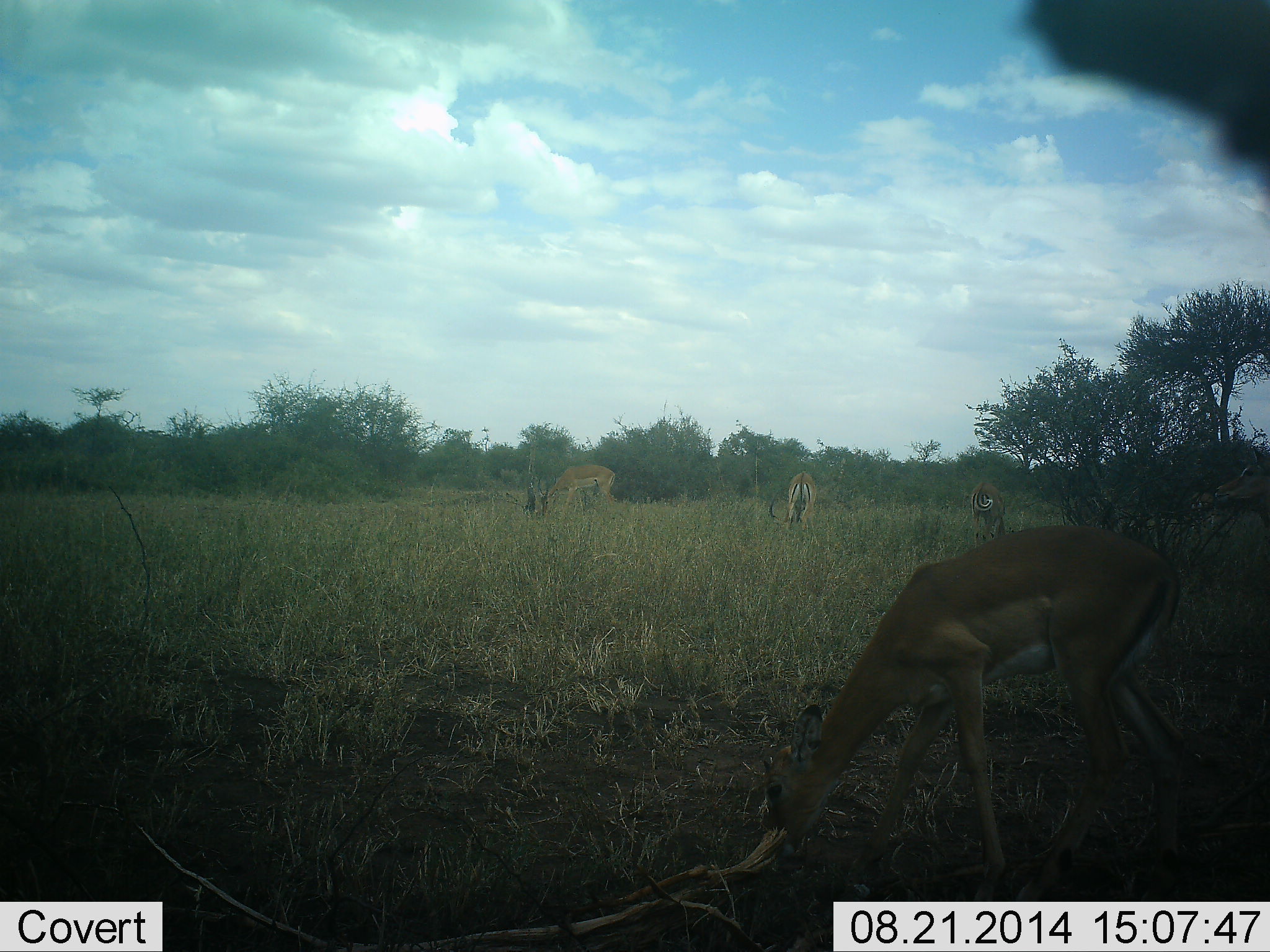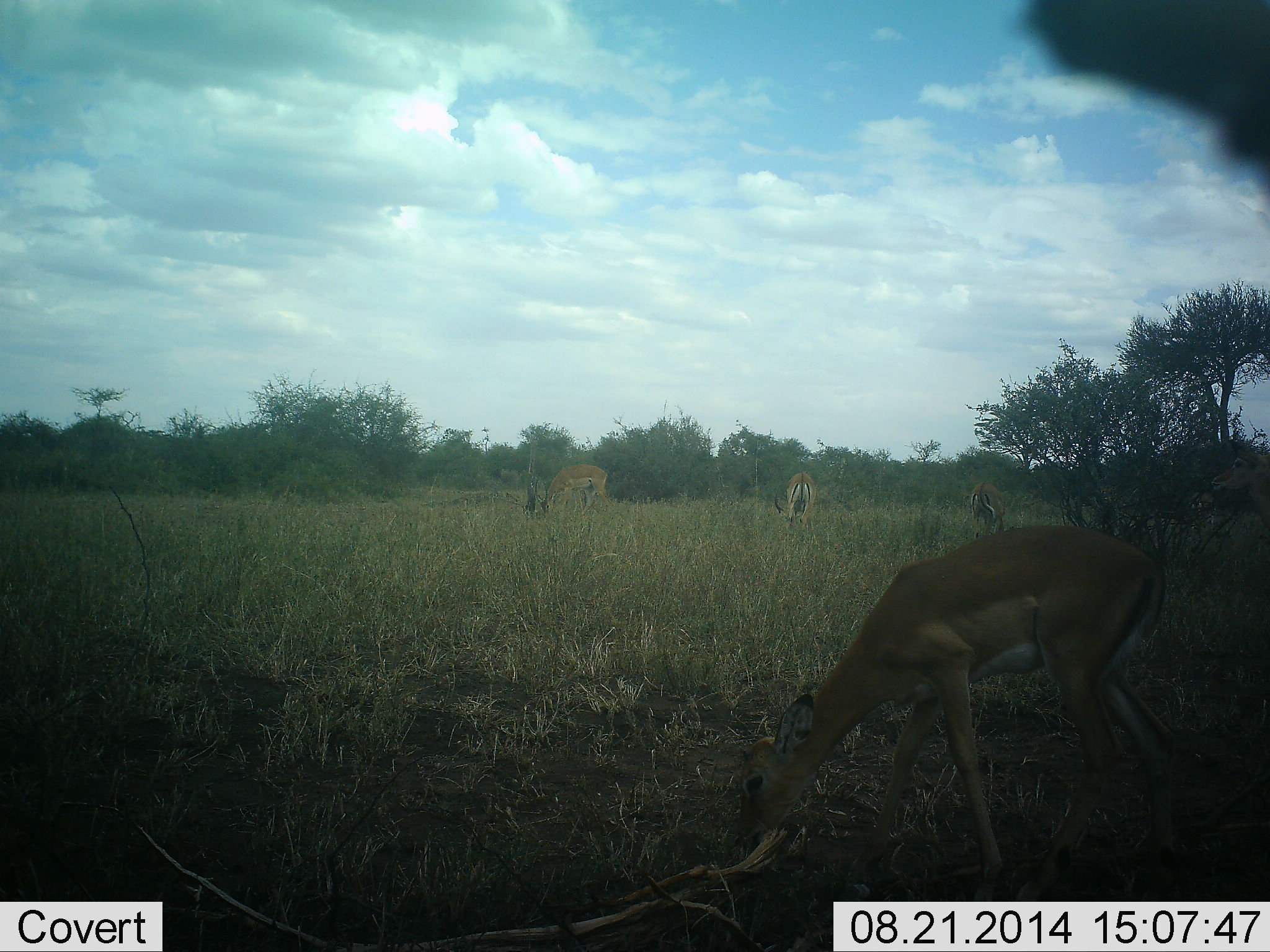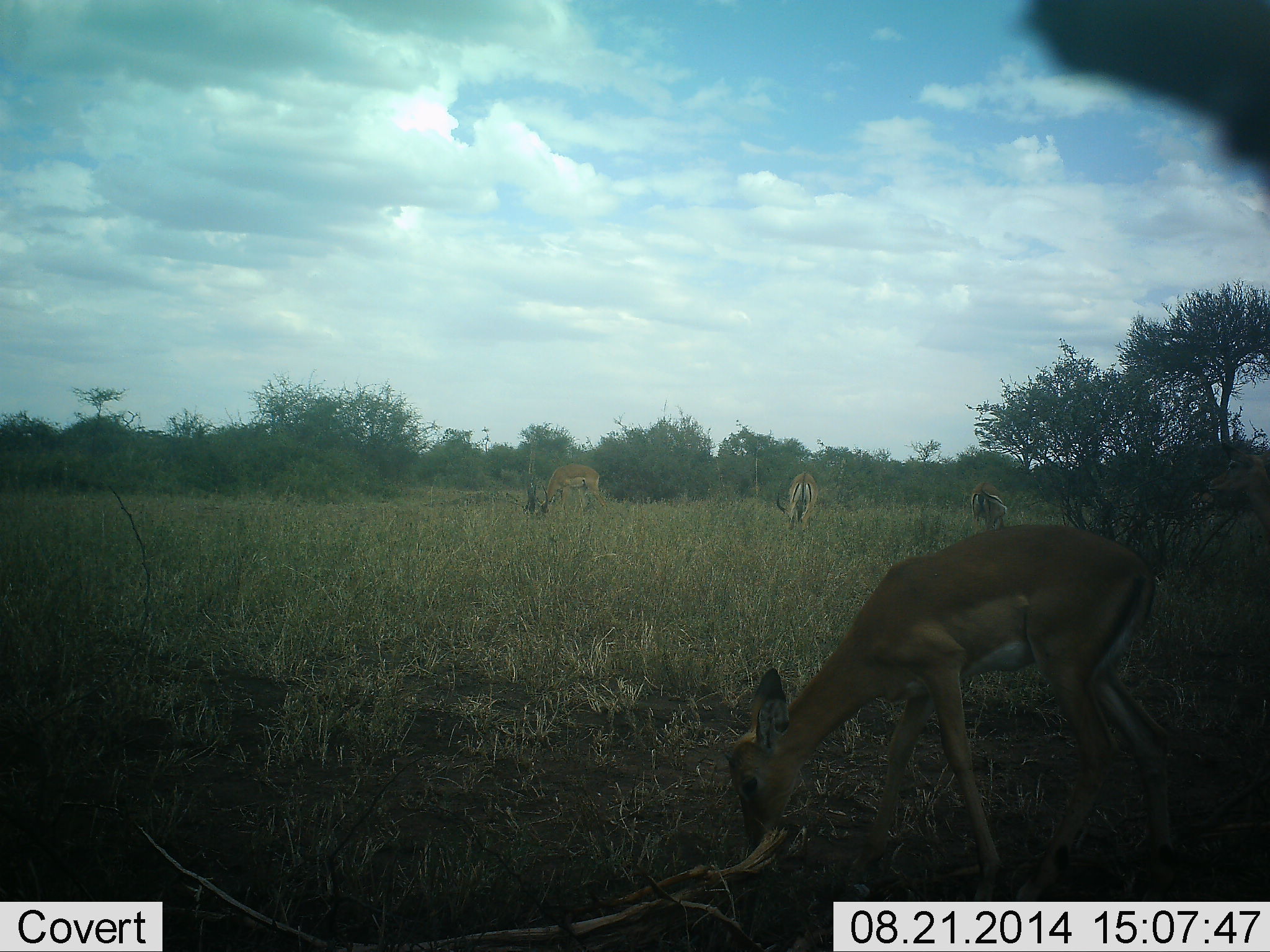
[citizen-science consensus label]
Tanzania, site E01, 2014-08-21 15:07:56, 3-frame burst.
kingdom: Animalia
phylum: Chordata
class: Mammalia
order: Artiodactyla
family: Bovidae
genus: Aepyceros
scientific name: Aepyceros melampus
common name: impala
Impala (Aepyceros melampus), count 5. Behavior (volunteer vote fractions): standing 20%, resting 0%, moving 0%, interacting 0%. Young present (vote fraction): 0%. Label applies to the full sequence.